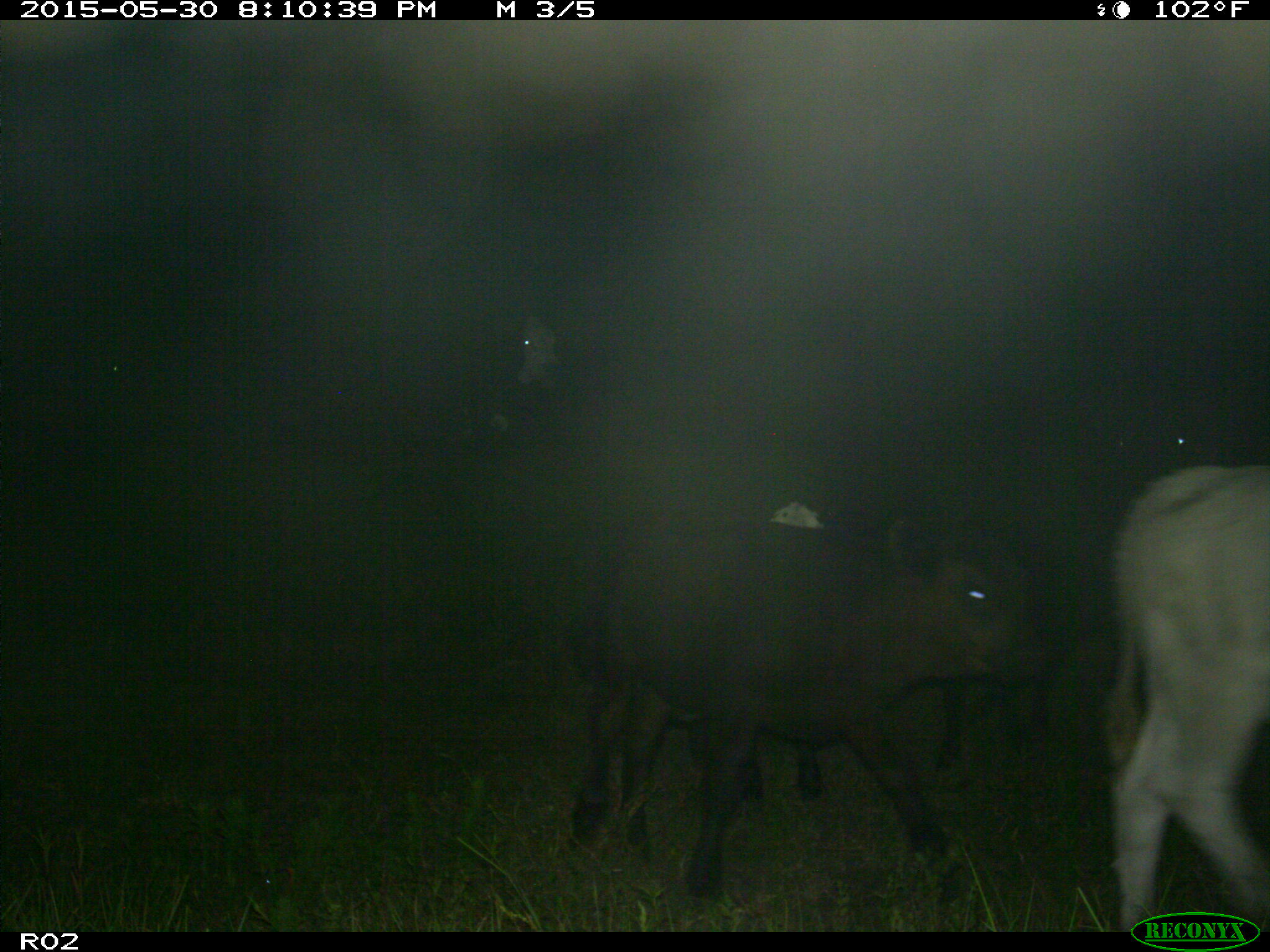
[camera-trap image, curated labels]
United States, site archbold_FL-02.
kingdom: Animalia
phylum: Chordata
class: Mammalia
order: Artiodactyla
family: Bovidae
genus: Bos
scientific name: Bos taurus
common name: domestic cow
Bos taurus (domestic cow).